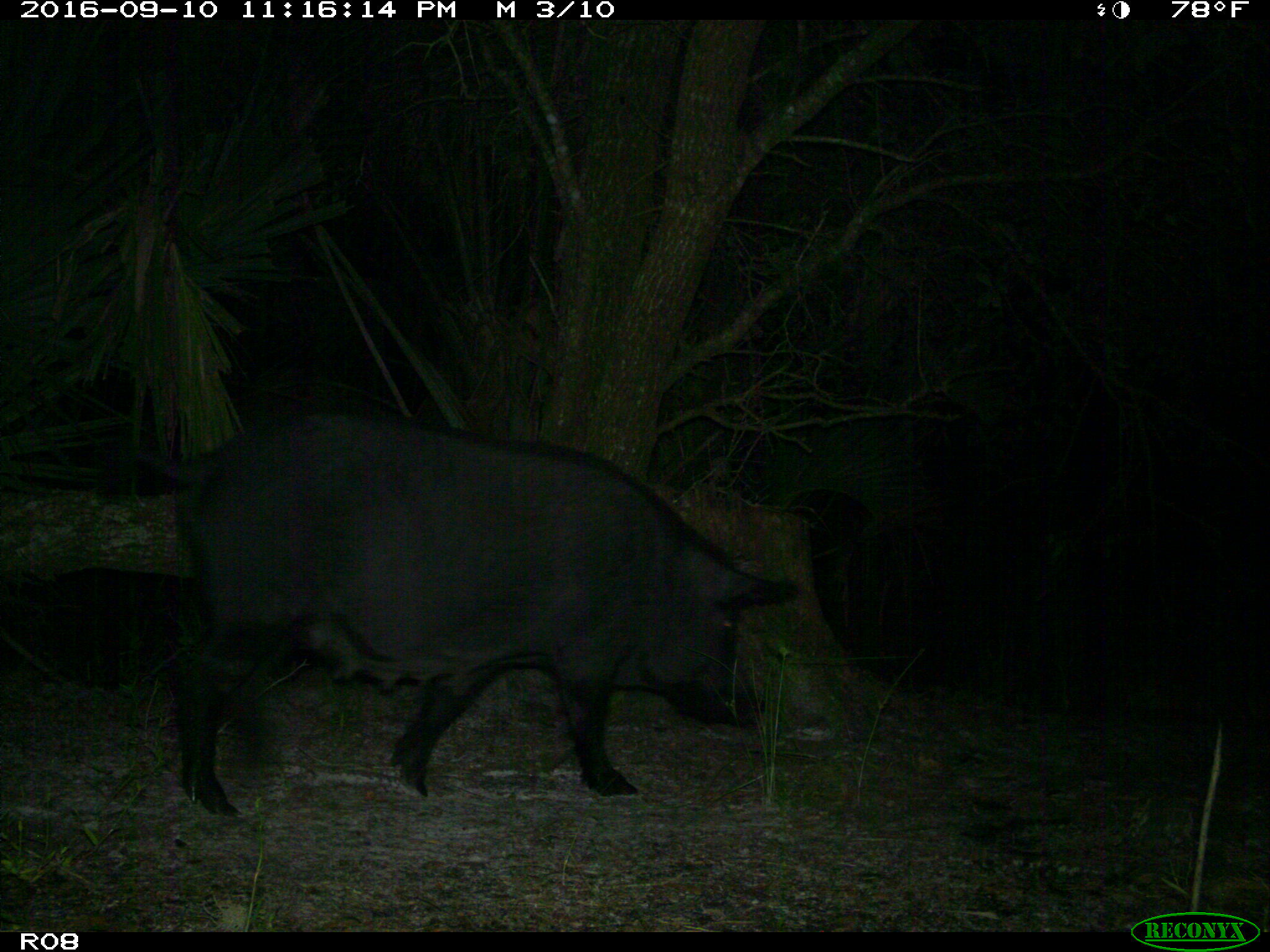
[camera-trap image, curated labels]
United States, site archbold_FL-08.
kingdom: Animalia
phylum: Chordata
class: Mammalia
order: Artiodactyla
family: Suidae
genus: Sus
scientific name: Sus scrofa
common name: wild boar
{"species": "Sus scrofa (wild boar)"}